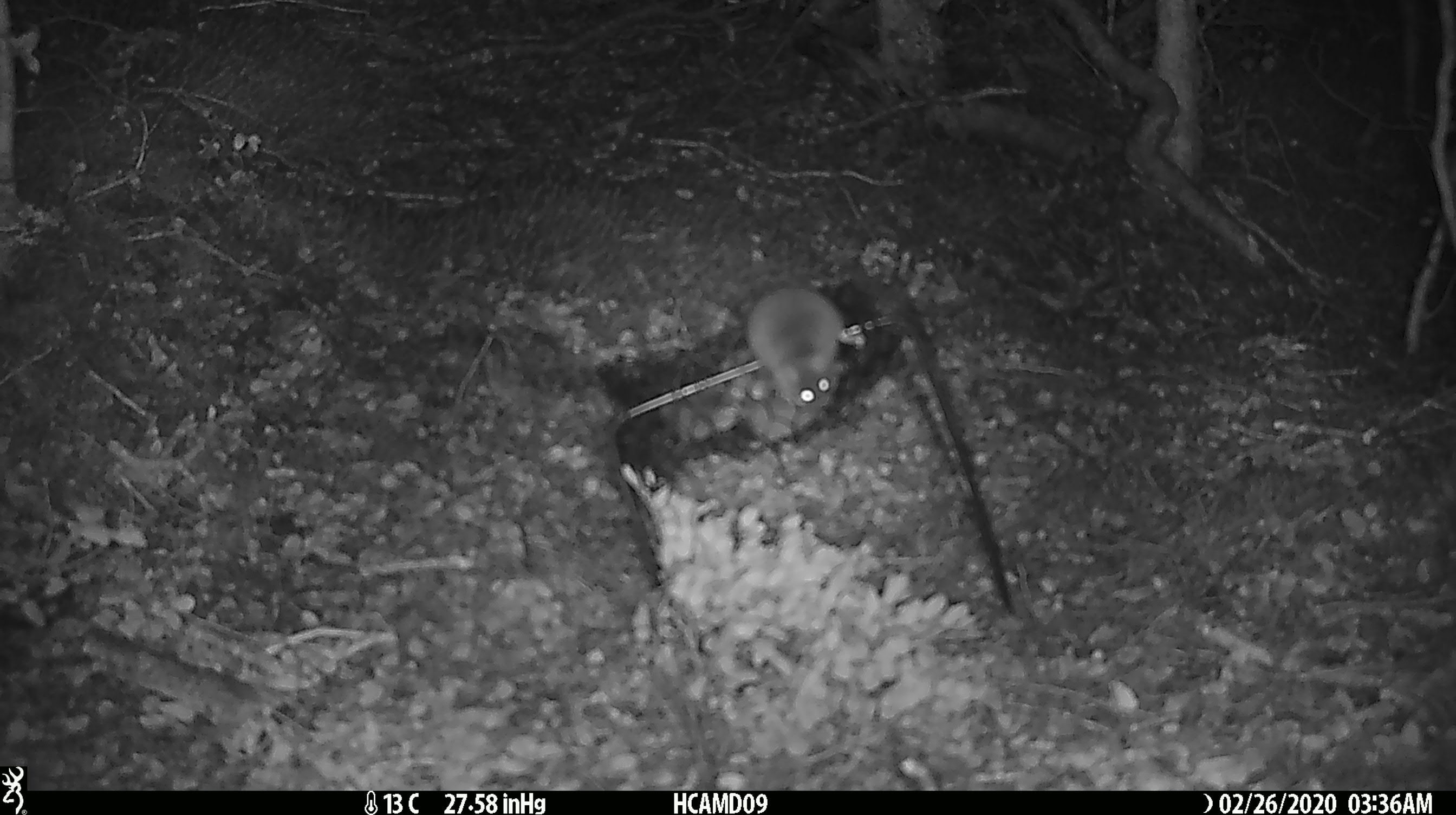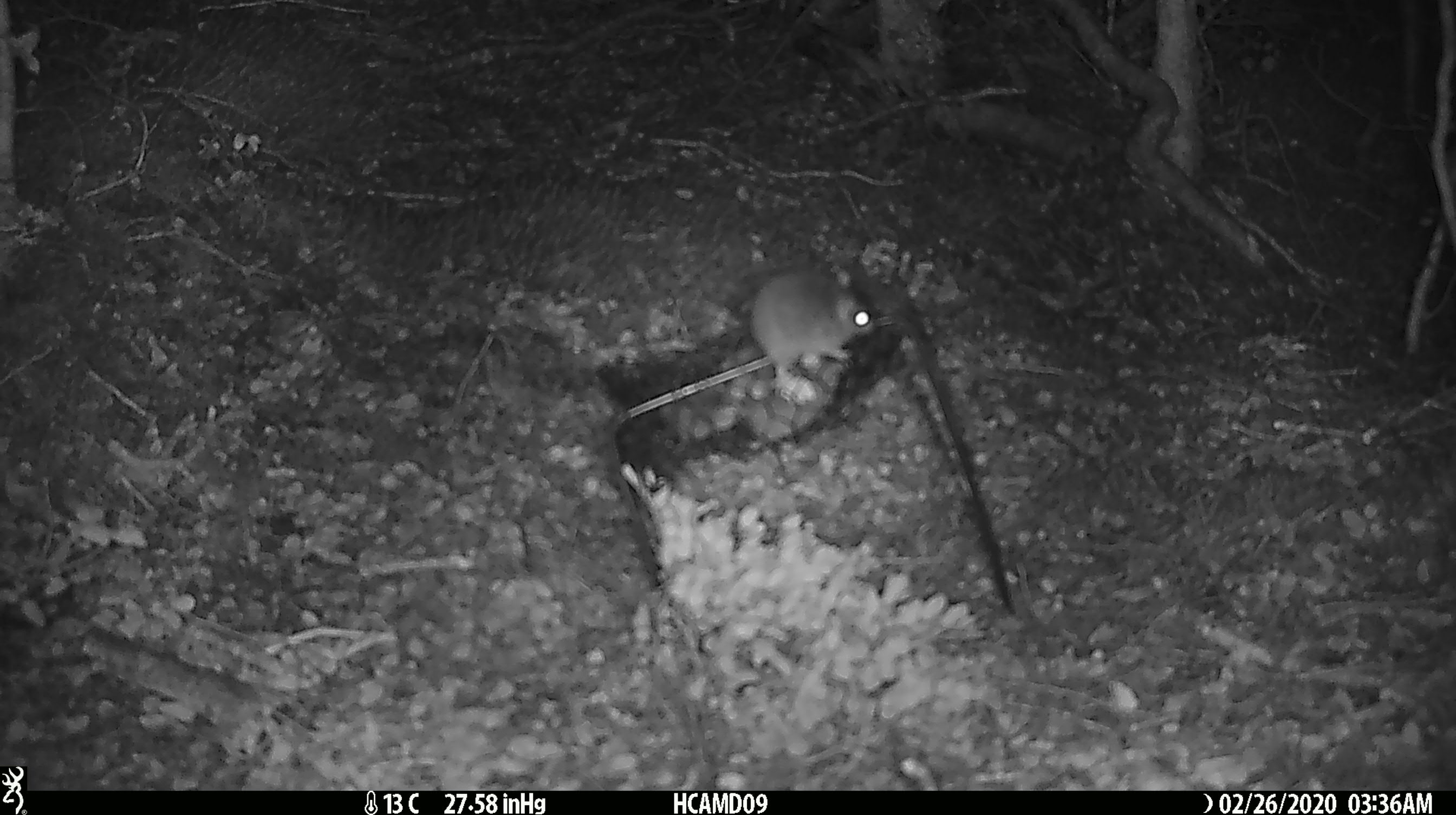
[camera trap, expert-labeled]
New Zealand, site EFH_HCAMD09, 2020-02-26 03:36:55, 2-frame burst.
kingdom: Animalia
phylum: Chordata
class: Mammalia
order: Rodentia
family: Muridae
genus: Mus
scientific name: Mus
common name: mouse